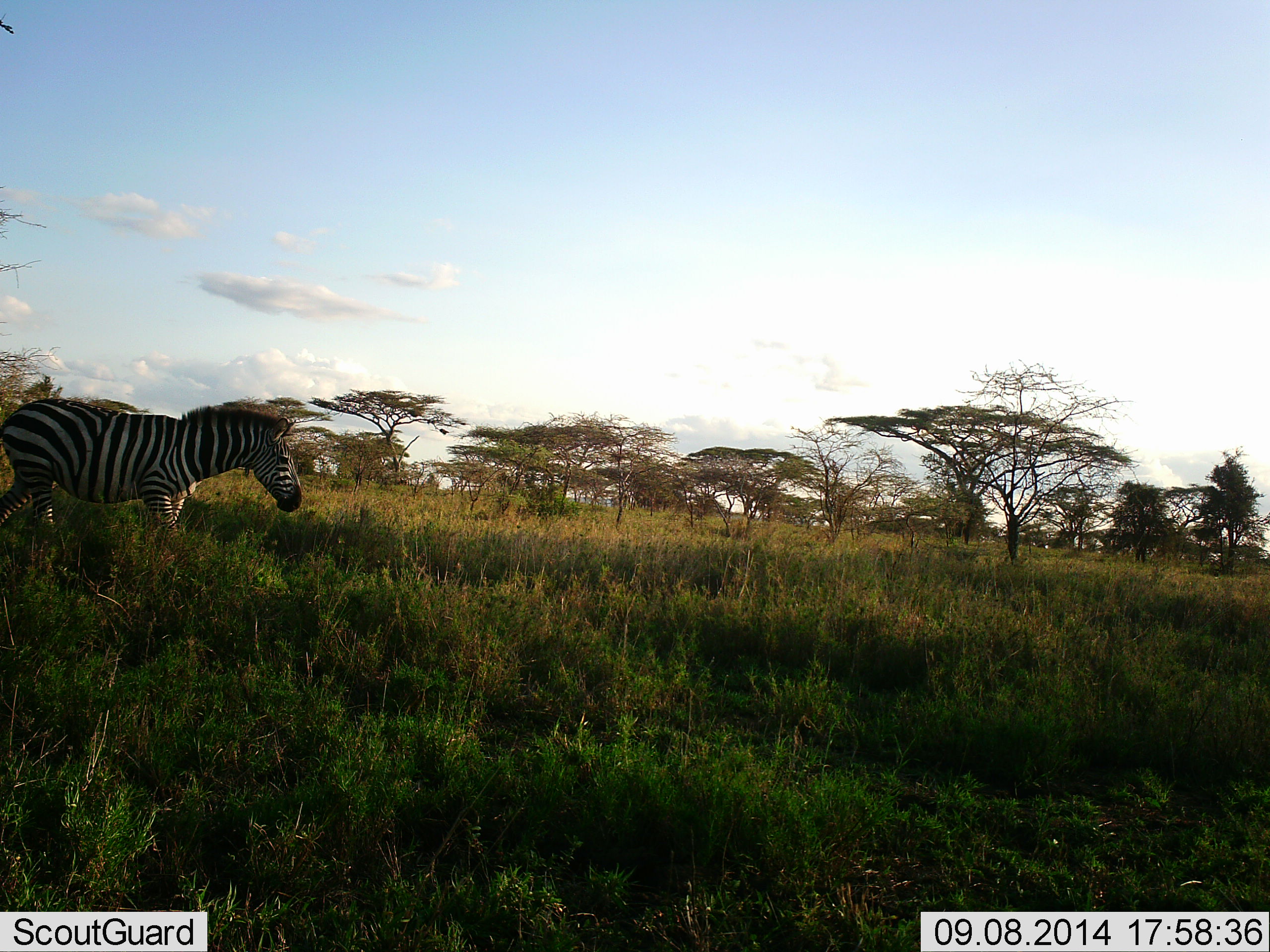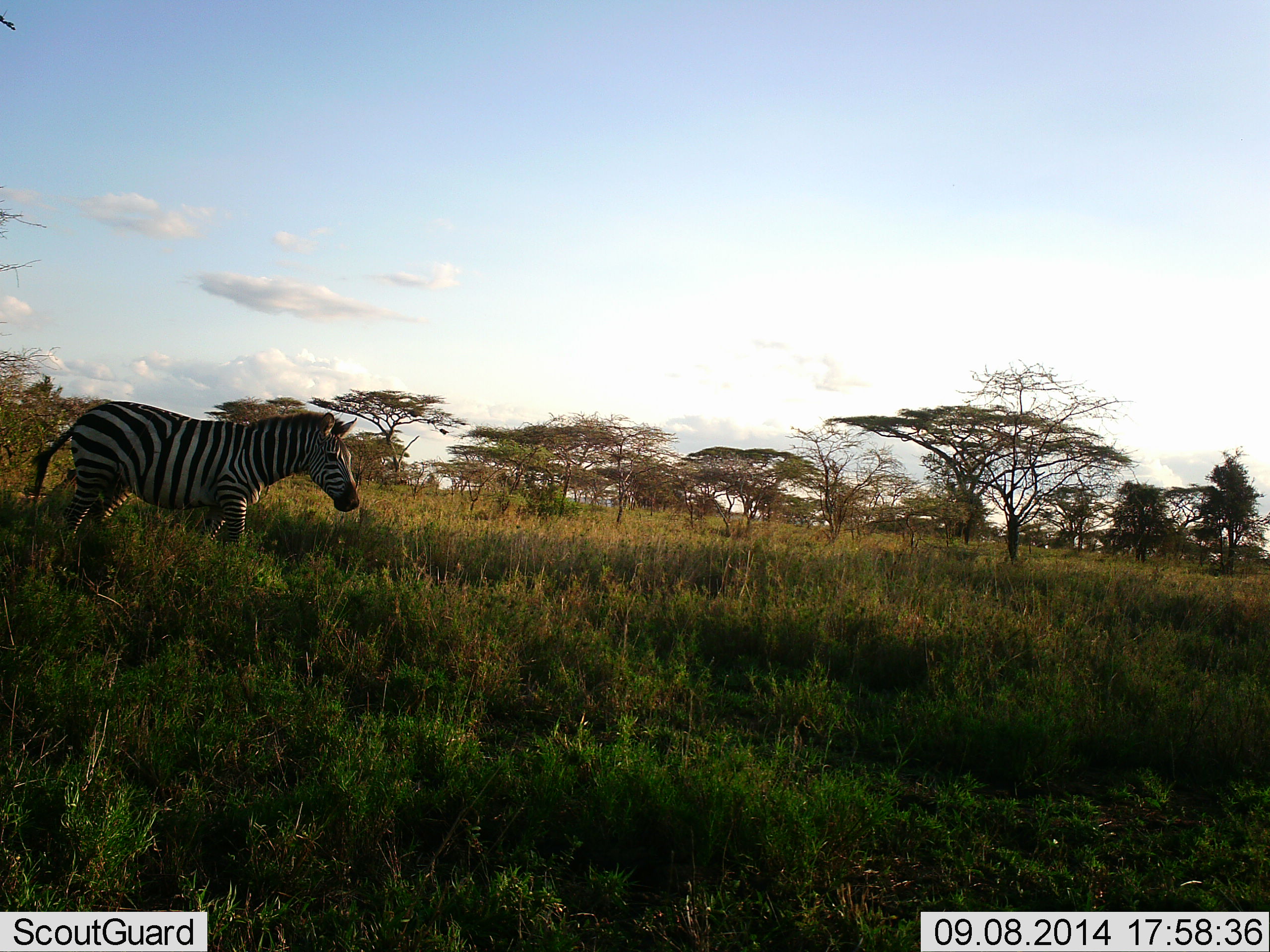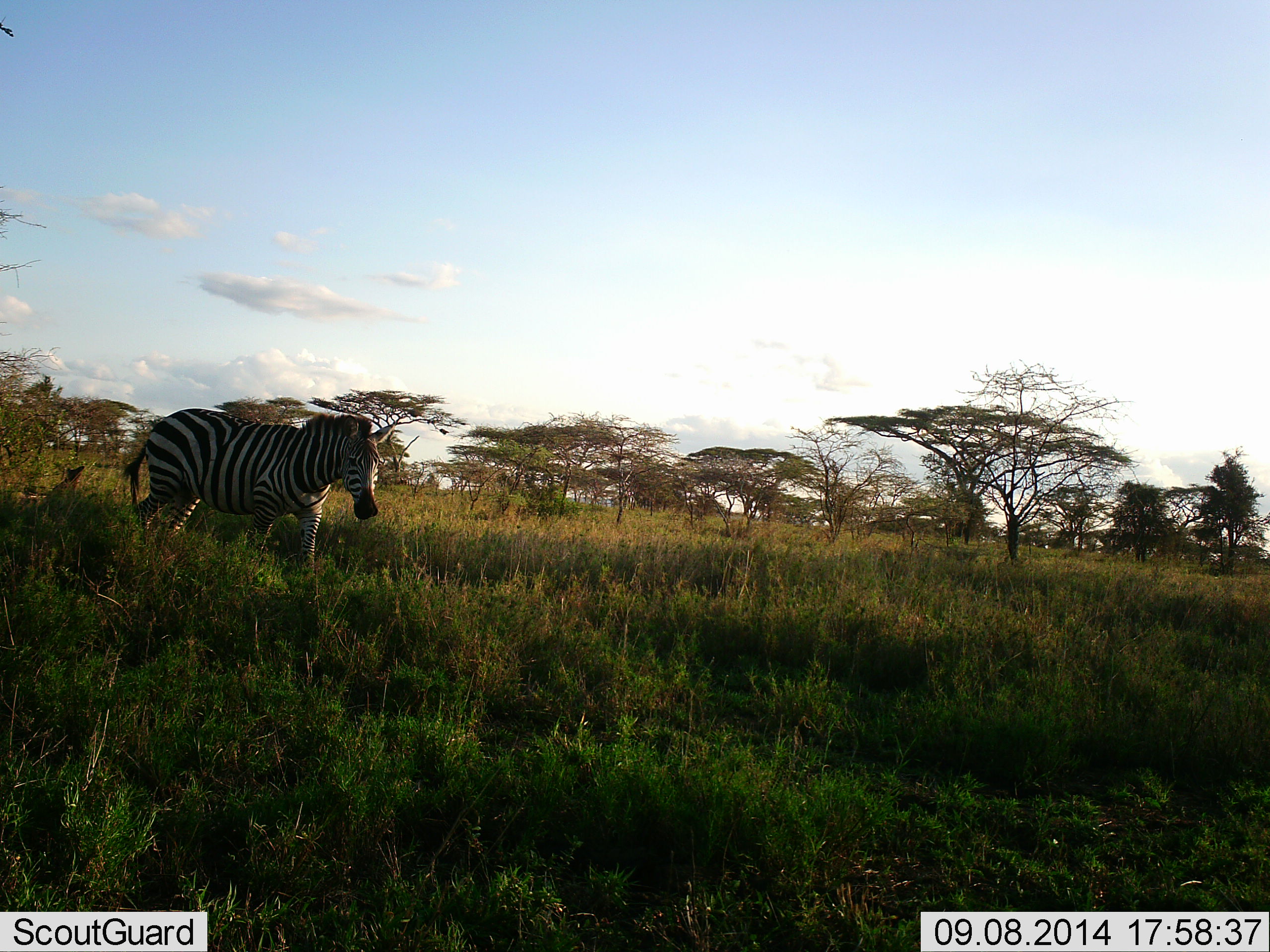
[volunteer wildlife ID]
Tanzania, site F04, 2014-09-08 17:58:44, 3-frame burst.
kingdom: Animalia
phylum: Chordata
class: Mammalia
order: Perissodactyla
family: Equidae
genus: Equus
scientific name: Equus quagga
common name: plains zebra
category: zebra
Zebra (plains zebra) (Equus quagga), count 1. Behavior (volunteer vote fractions): standing 10%, resting 0%, moving 100%, interacting 0%. Young present (vote fraction): 0%. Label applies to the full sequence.